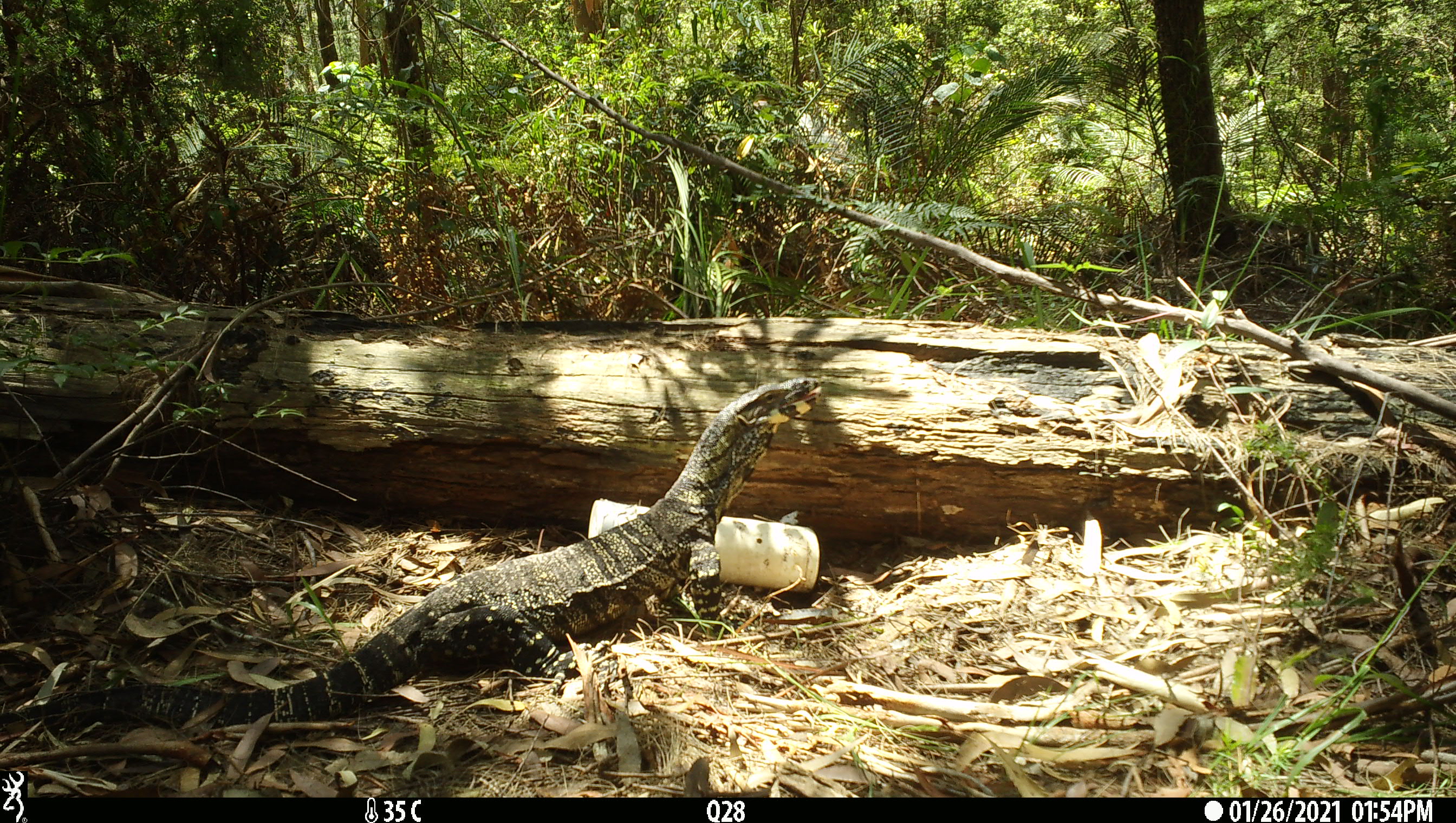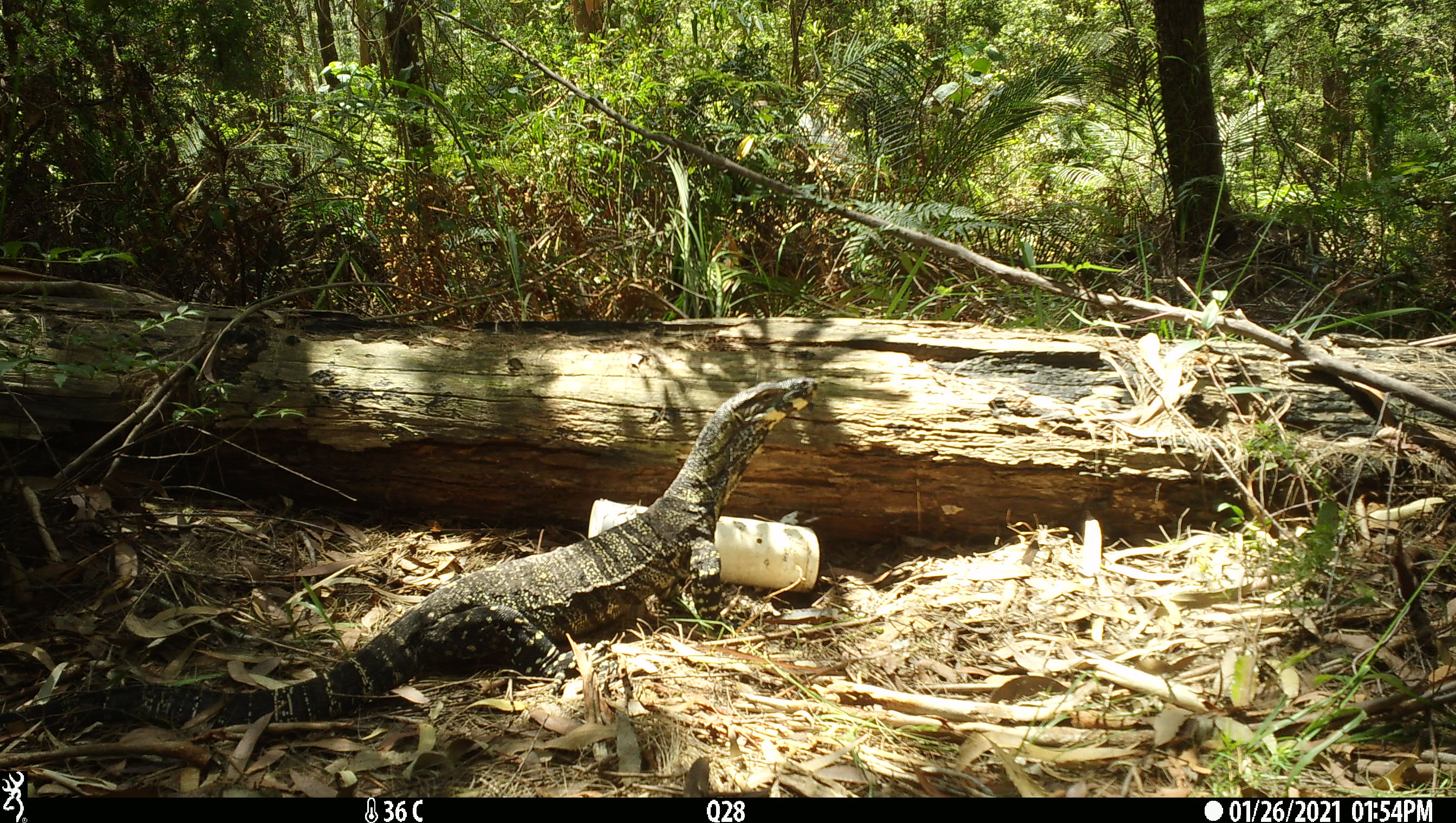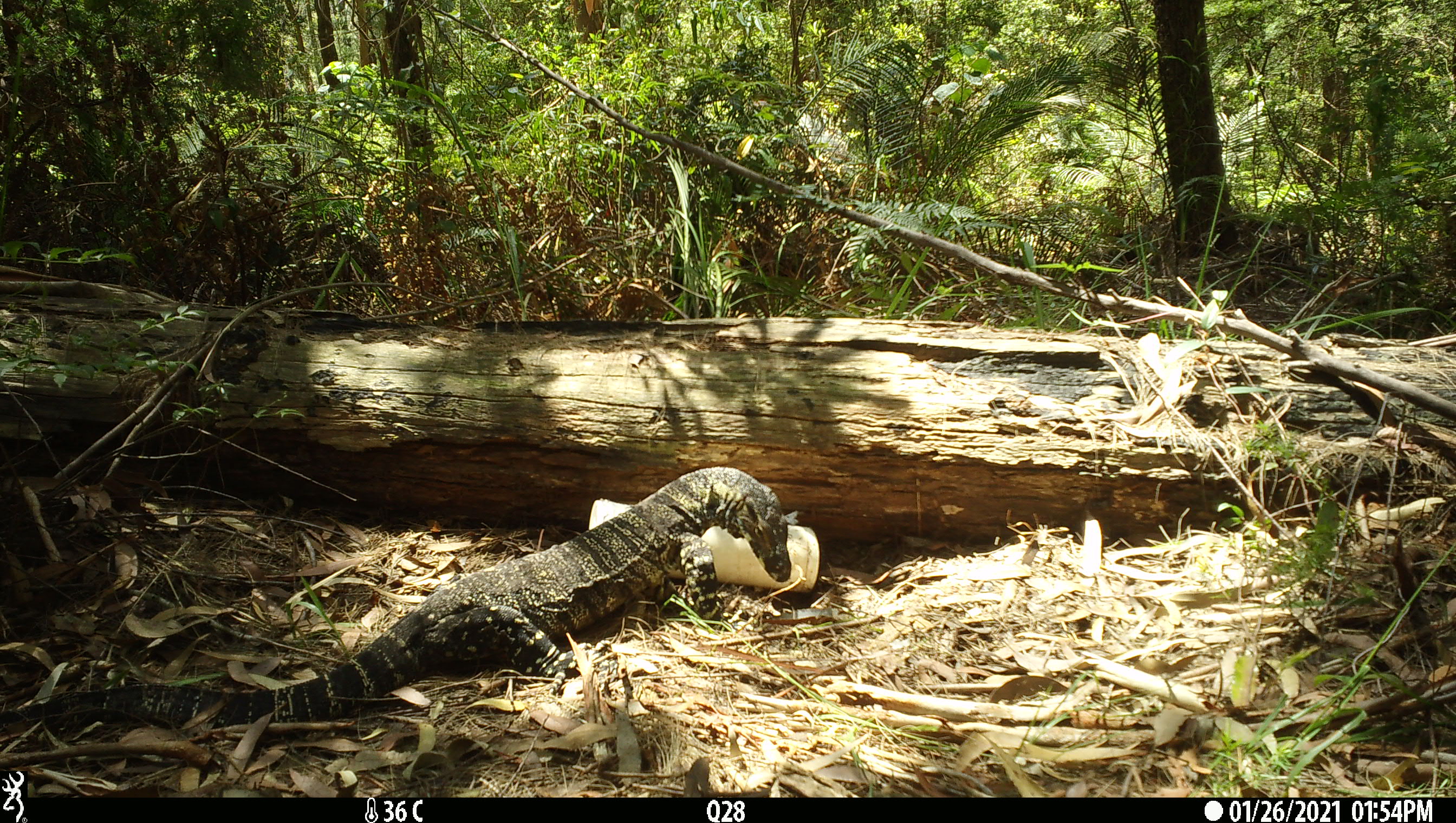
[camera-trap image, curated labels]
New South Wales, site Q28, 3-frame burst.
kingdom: Animalia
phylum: Chordata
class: Reptilia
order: Squamata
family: Varanidae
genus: Varanus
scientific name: Varanus varius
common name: lace monitor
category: goanna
Goanna (lace monitor) (Varanus varius).